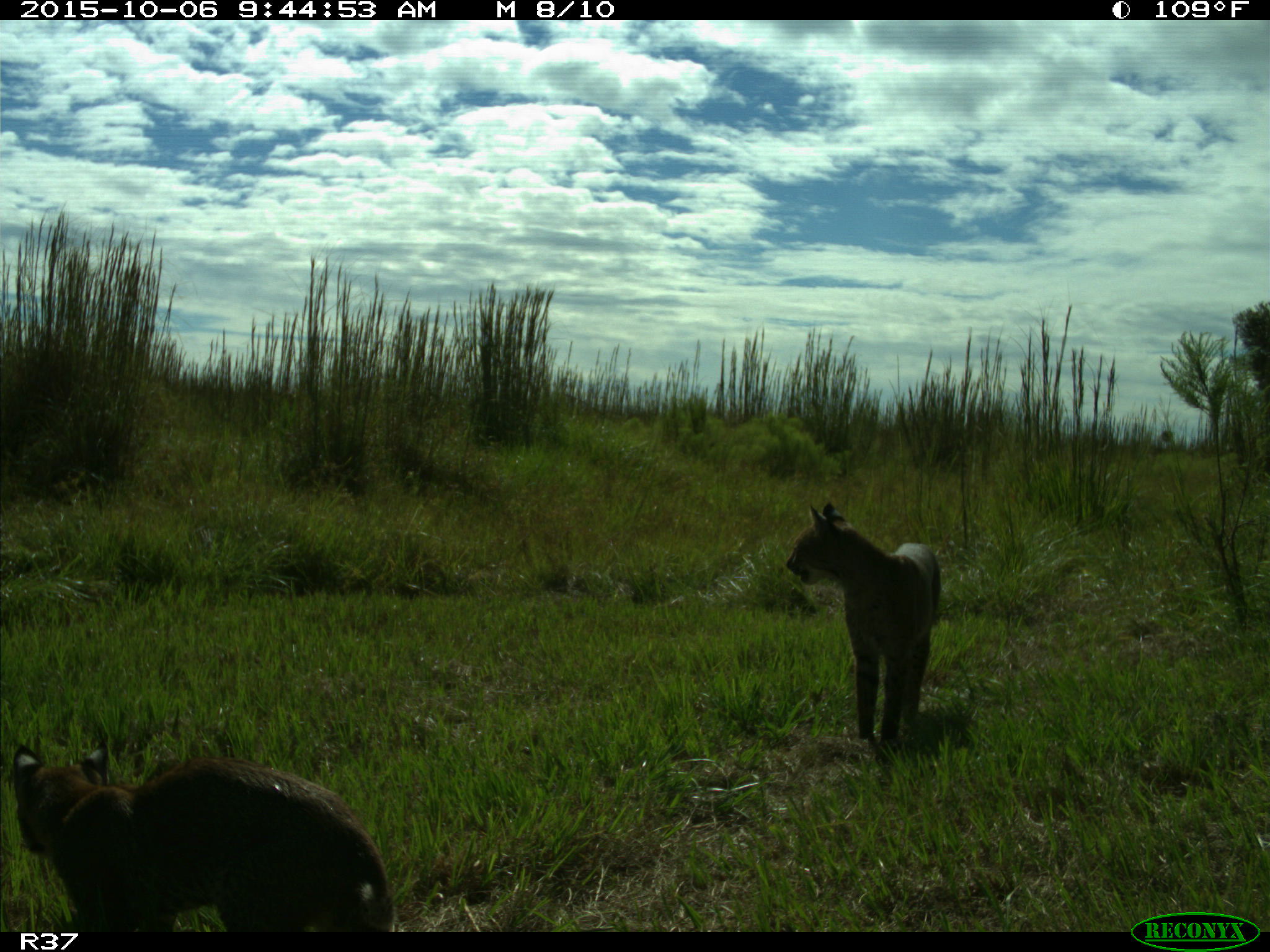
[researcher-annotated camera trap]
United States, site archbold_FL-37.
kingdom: Animalia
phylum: Chordata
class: Mammalia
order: Carnivora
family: Felidae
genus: Lynx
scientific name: Lynx rufus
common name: bobcat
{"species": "Lynx rufus (bobcat)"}